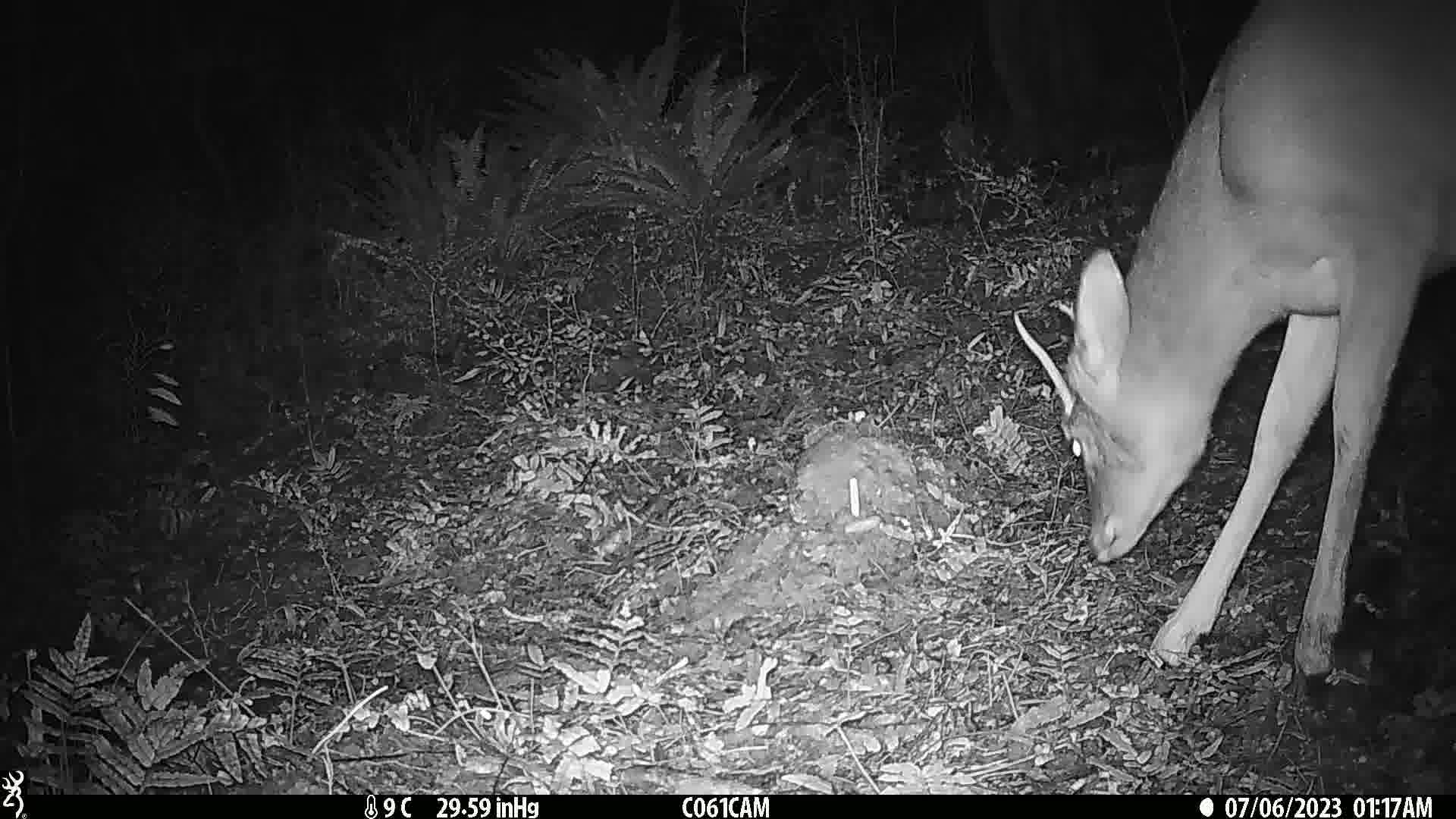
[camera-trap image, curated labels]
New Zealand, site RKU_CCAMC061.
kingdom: Animalia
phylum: Chordata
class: Mammalia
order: Artiodactyla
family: Cervidae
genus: Odocoileus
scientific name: Odocoileus virginianus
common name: white-tailed deer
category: white tailed deer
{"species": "white tailed deer (white-tailed deer) (Odocoileus virginianus)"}